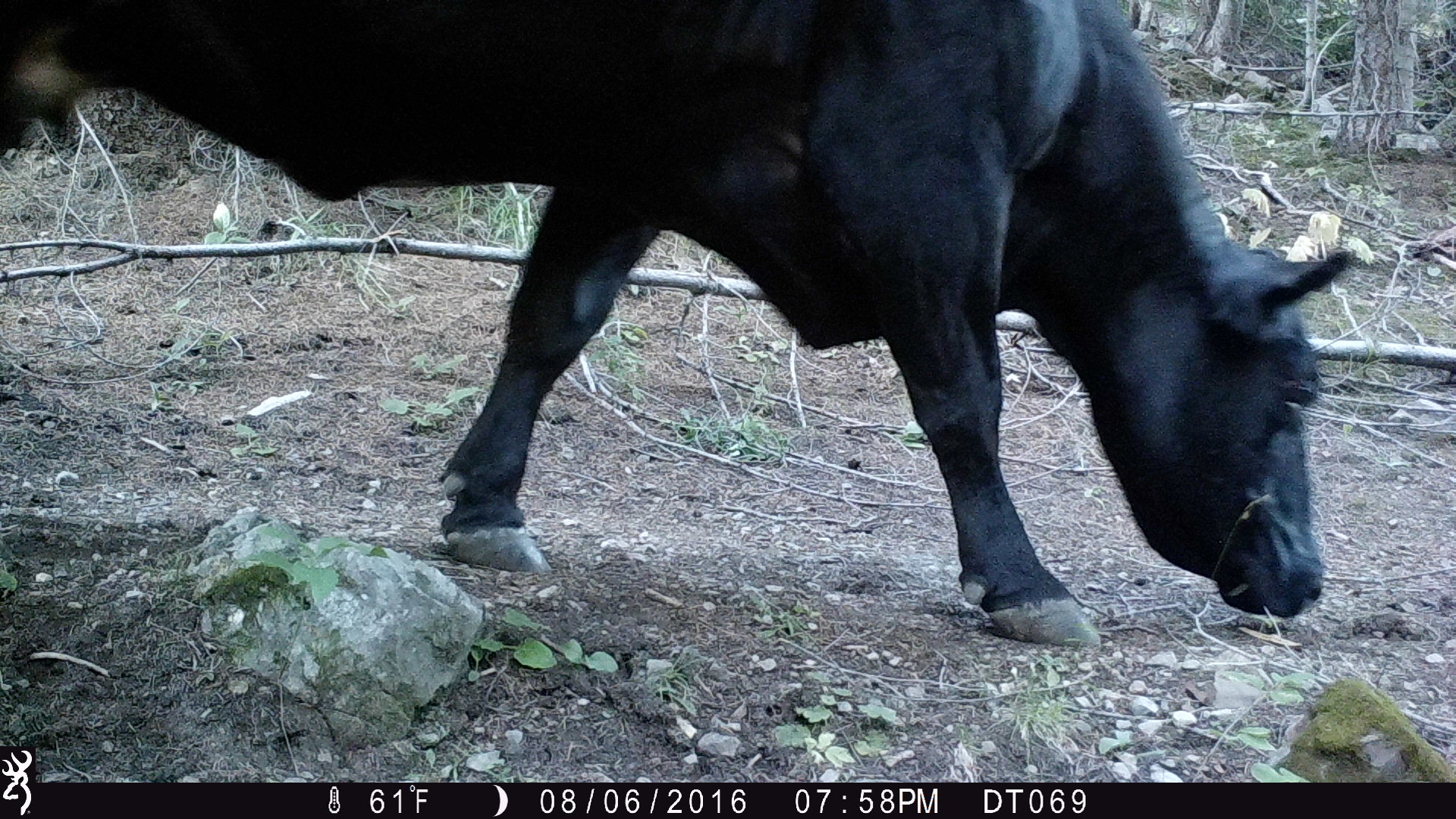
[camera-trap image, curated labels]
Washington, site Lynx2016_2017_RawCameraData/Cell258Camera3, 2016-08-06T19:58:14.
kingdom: Animalia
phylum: Chordata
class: Mammalia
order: Artiodactyla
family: Bovidae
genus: Bos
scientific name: Bos taurus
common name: domestic cattle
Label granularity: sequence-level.